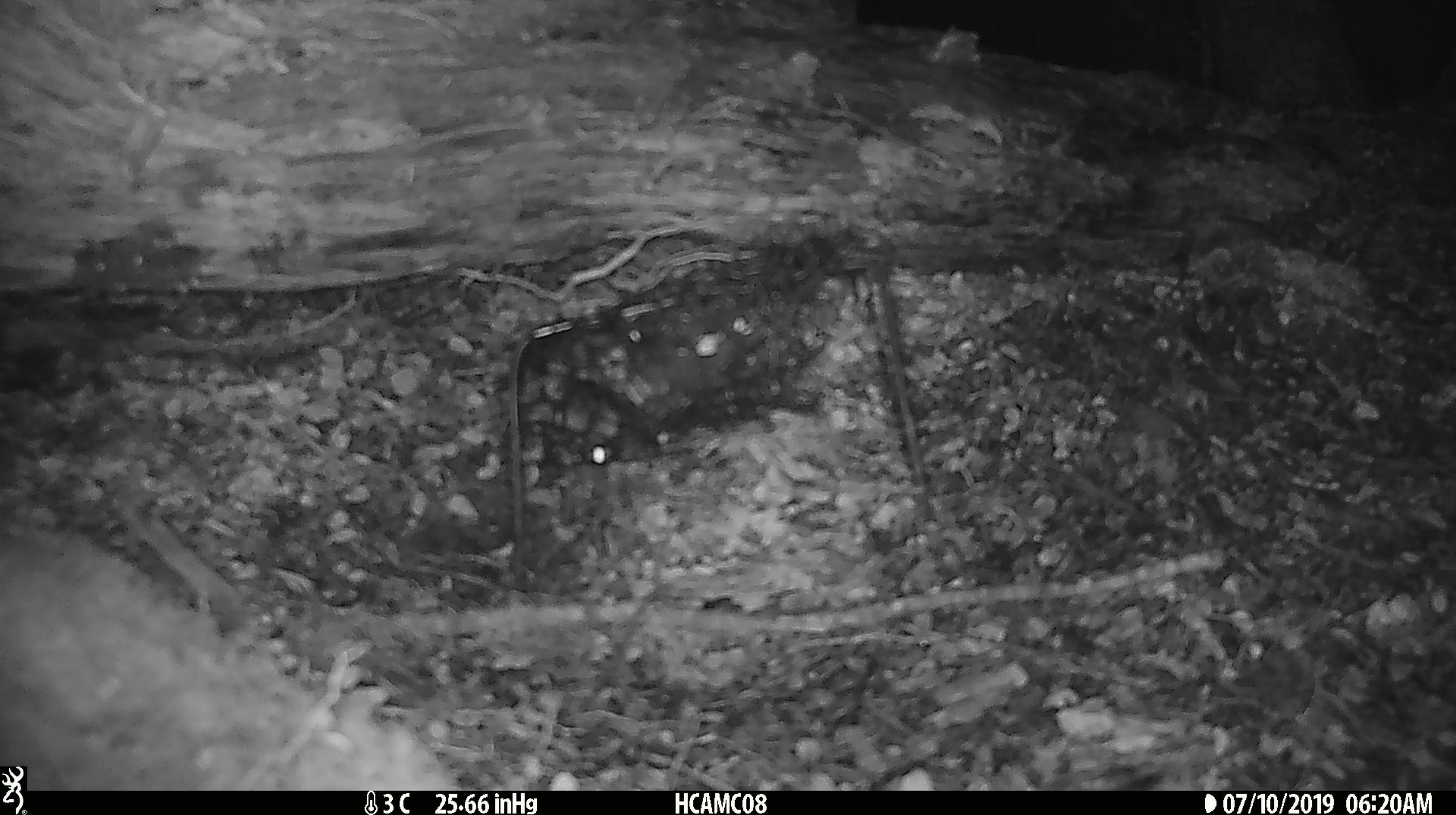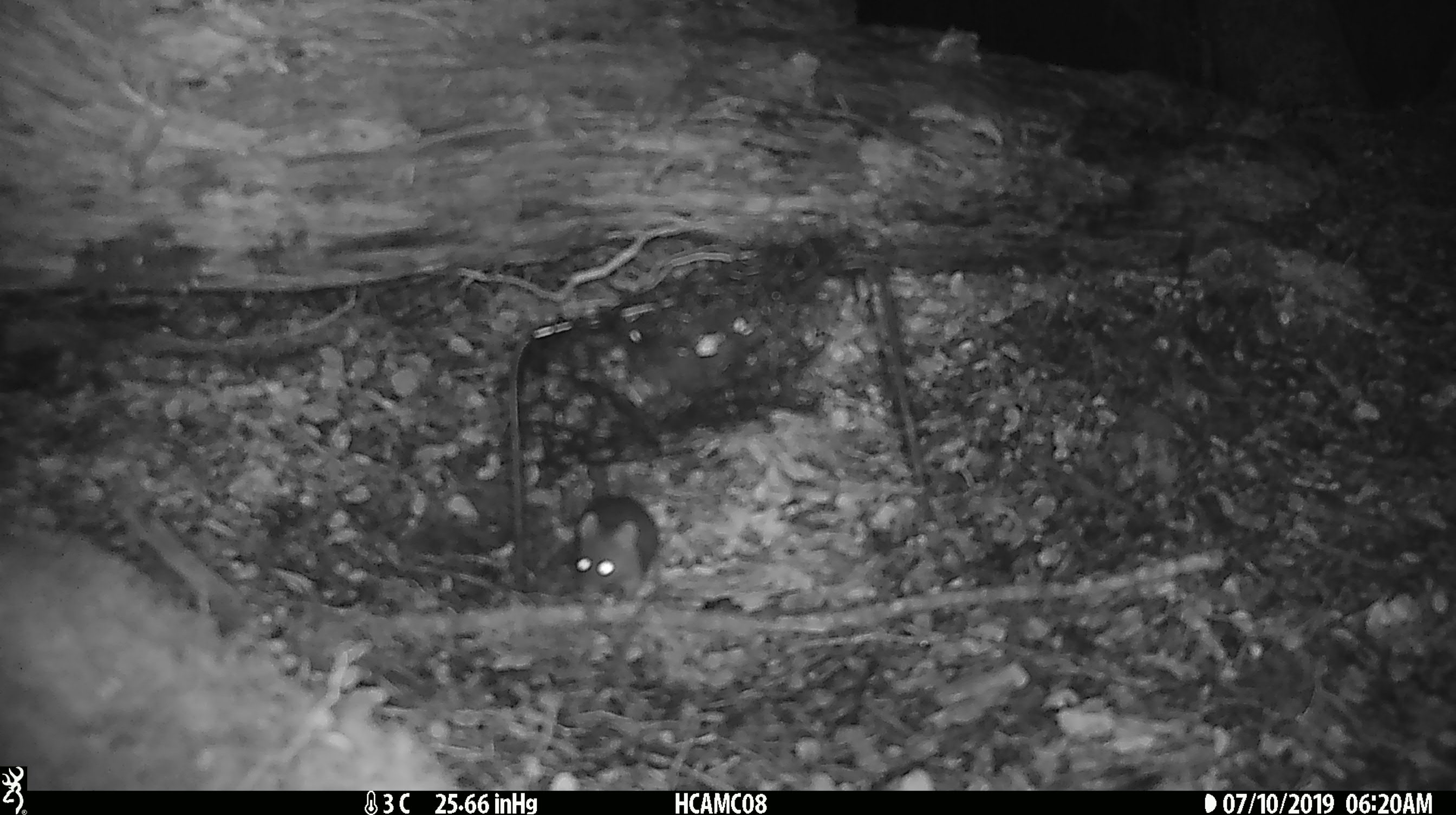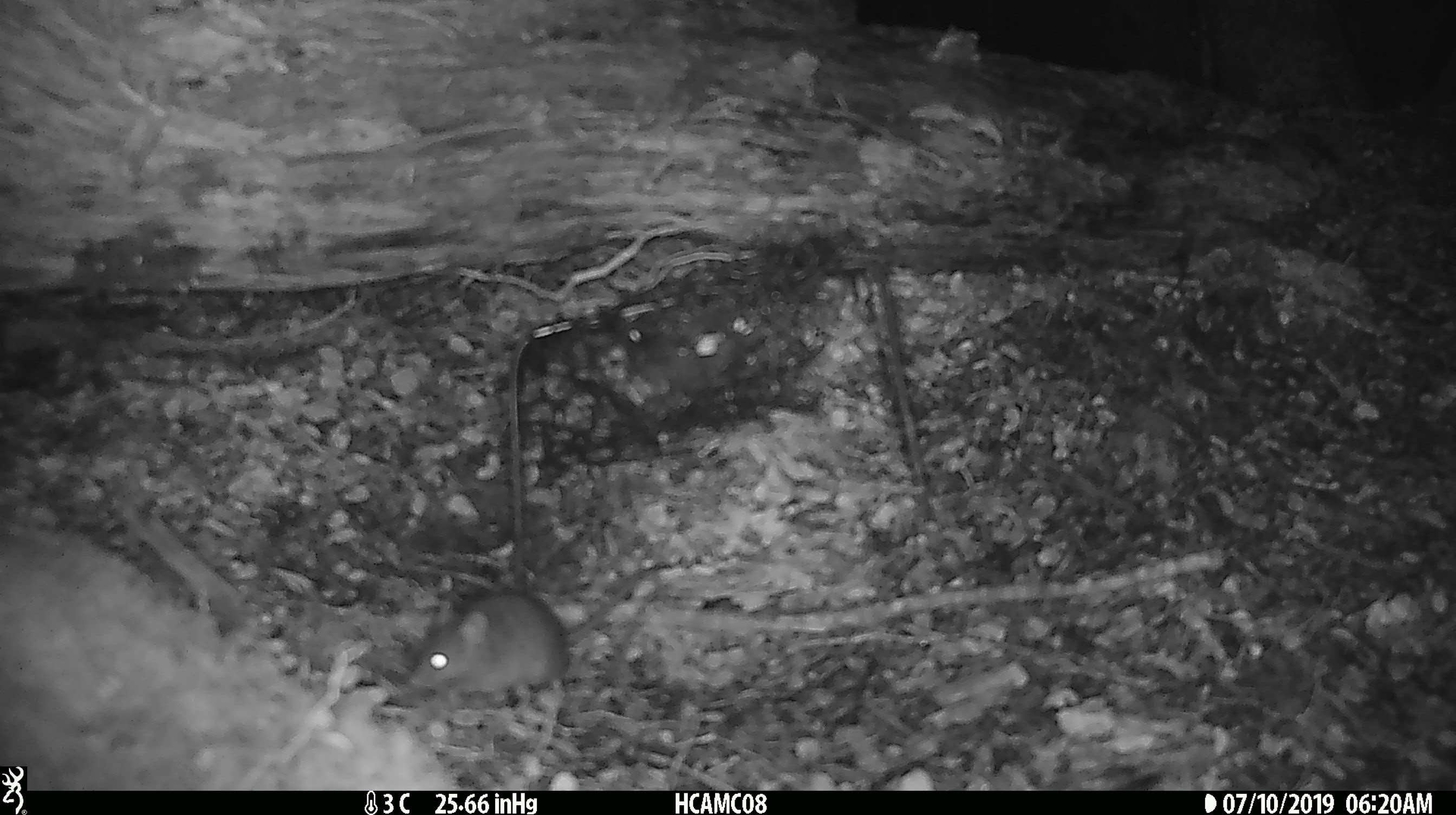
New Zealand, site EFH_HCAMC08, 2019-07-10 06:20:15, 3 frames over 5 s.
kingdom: Animalia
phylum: Chordata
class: Mammalia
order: Rodentia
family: Muridae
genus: Mus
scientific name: Mus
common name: mouse